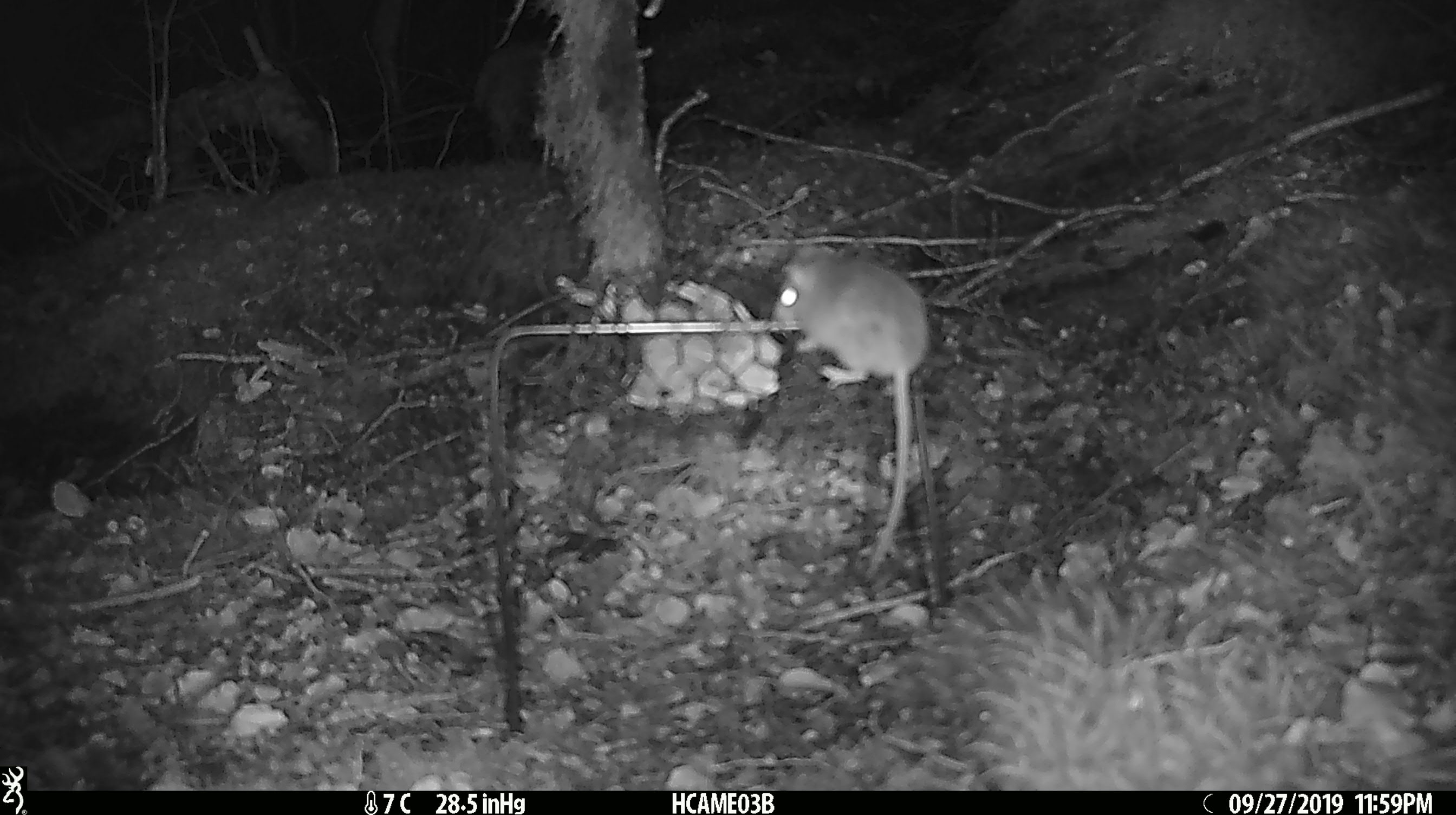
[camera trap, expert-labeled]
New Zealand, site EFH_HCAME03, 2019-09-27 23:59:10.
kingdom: Animalia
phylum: Chordata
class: Mammalia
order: Rodentia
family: Muridae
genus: Mus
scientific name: Mus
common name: mouse